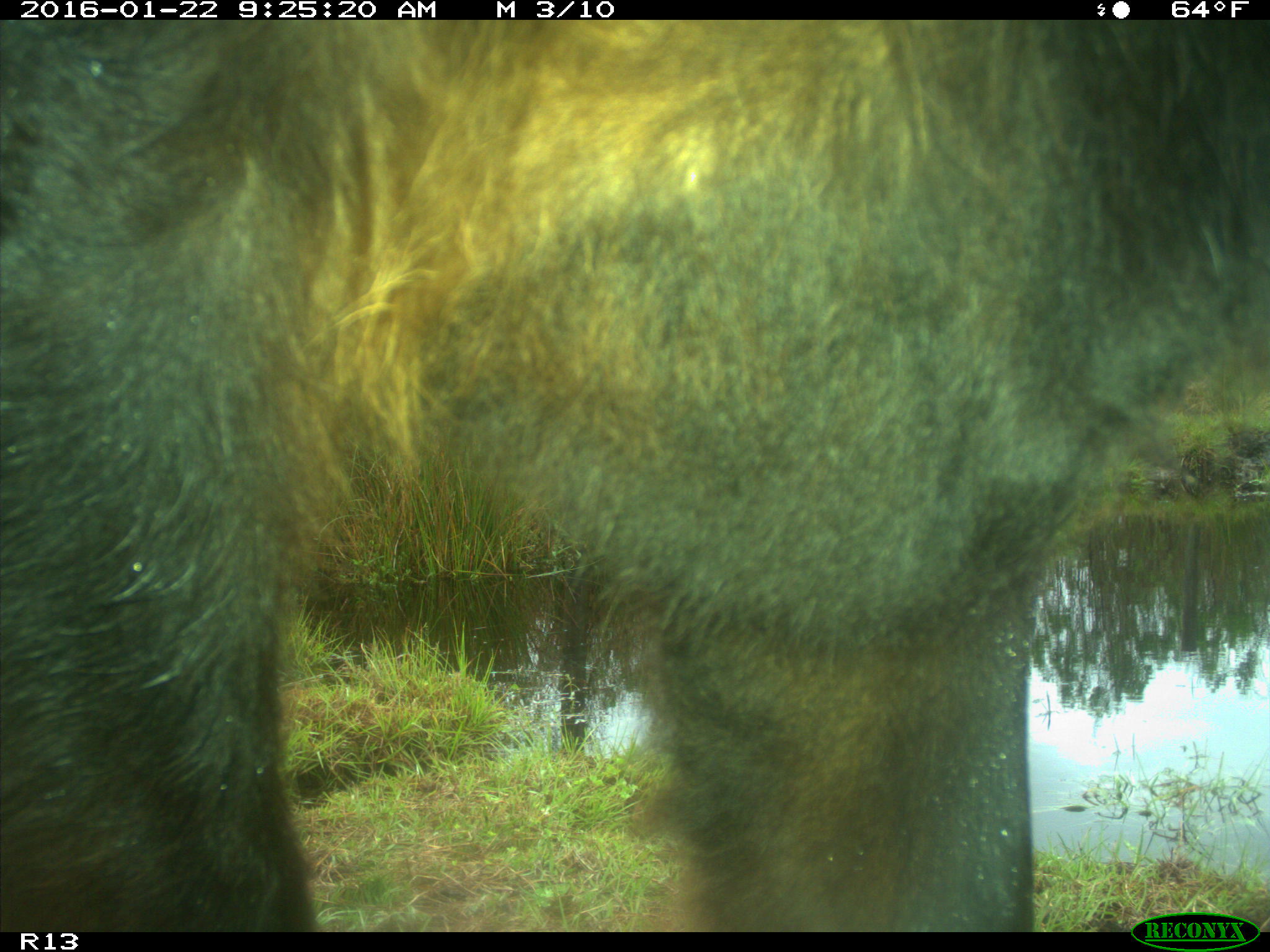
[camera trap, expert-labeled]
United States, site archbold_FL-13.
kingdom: Animalia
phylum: Chordata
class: Mammalia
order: Artiodactyla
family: Bovidae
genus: Bos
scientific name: Bos taurus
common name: domestic cow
Bos taurus (domestic cow).